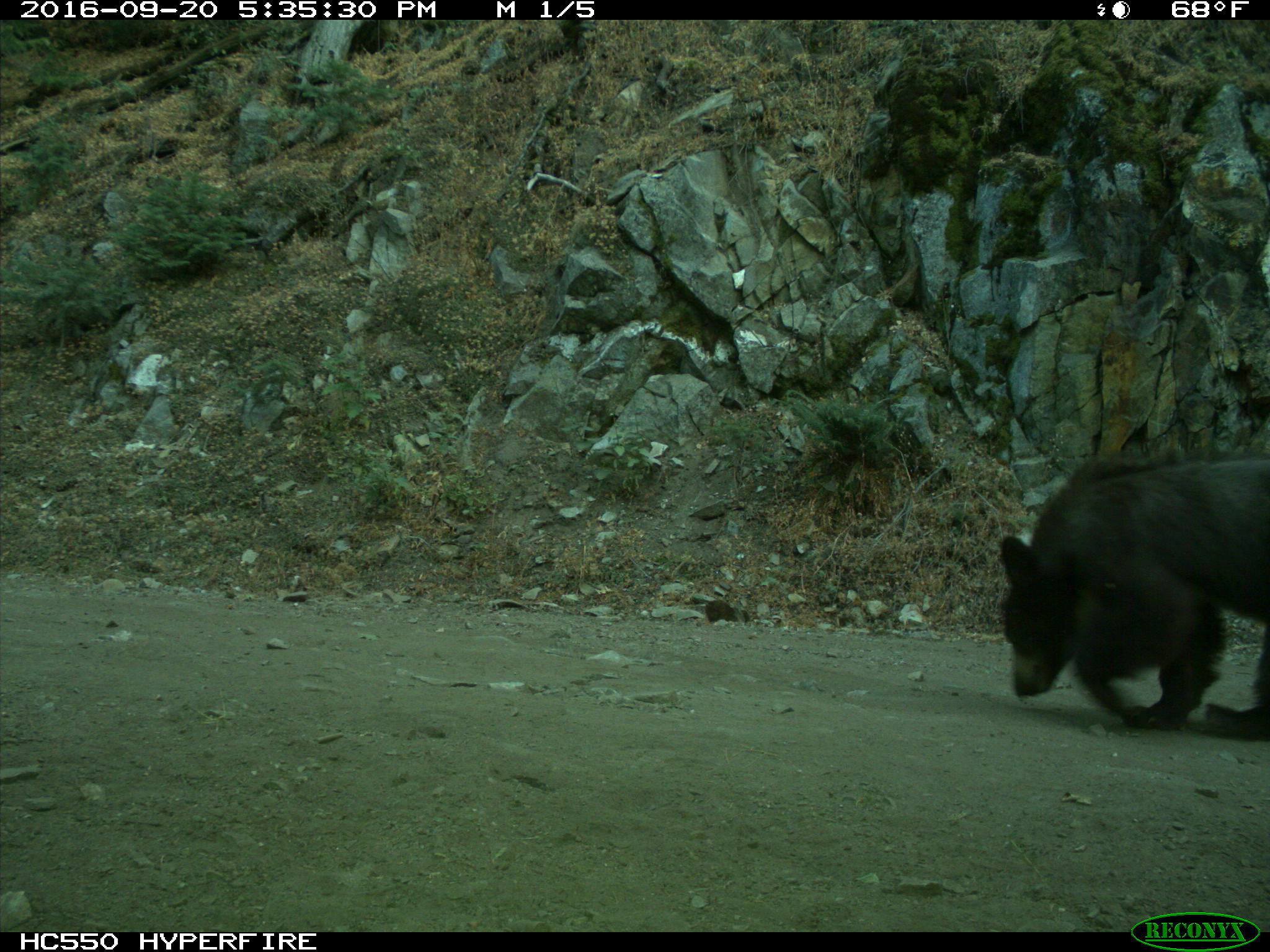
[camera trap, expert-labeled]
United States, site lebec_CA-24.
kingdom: Animalia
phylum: Chordata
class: Mammalia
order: Carnivora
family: Ursidae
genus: Ursus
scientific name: Ursus americanus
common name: american black bear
Ursus americanus (american black bear).